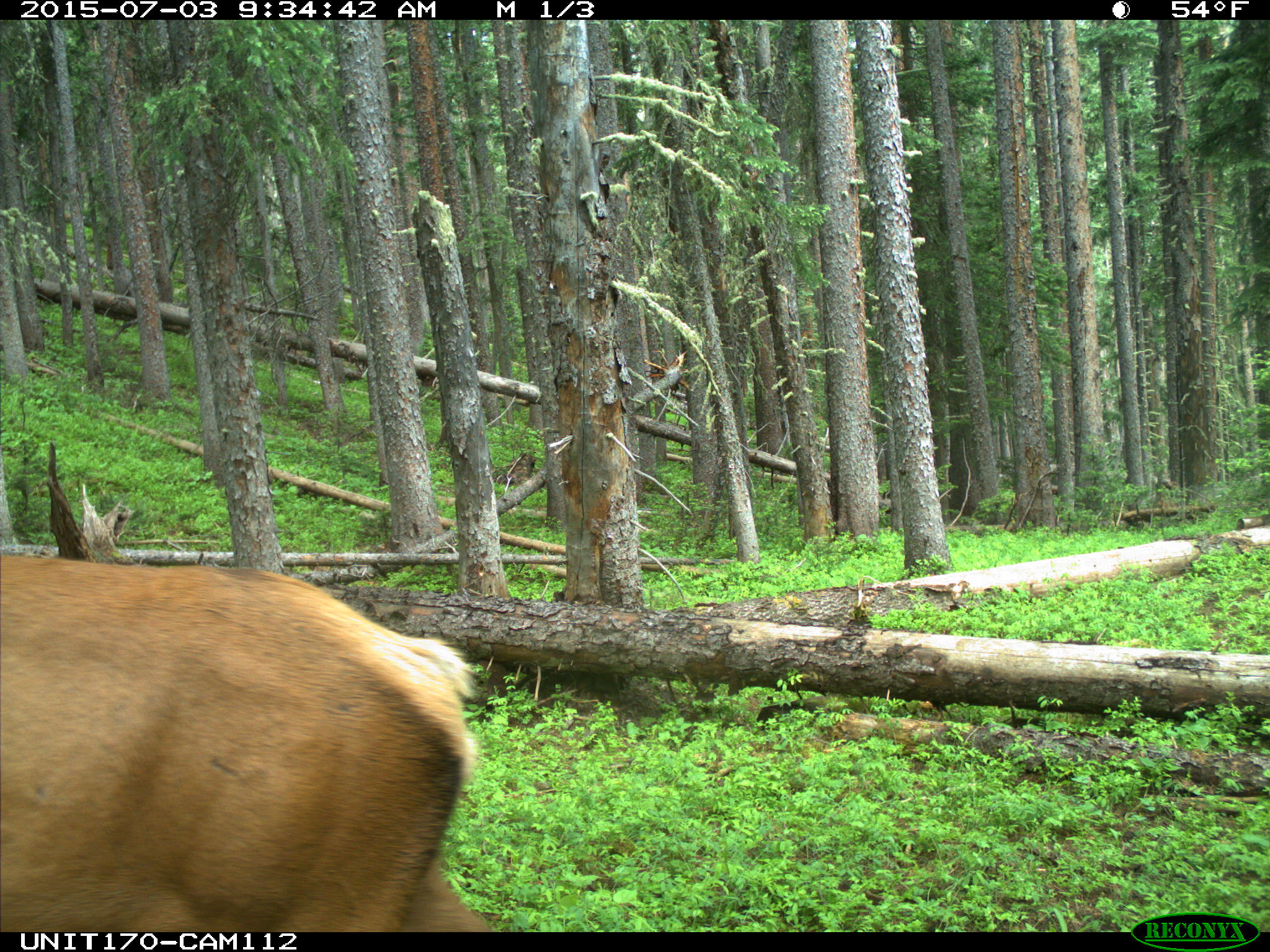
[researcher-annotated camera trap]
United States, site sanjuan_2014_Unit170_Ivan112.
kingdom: Animalia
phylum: Chordata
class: Mammalia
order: Artiodactyla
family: Cervidae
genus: Cervus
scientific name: Cervus elaphus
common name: red deer